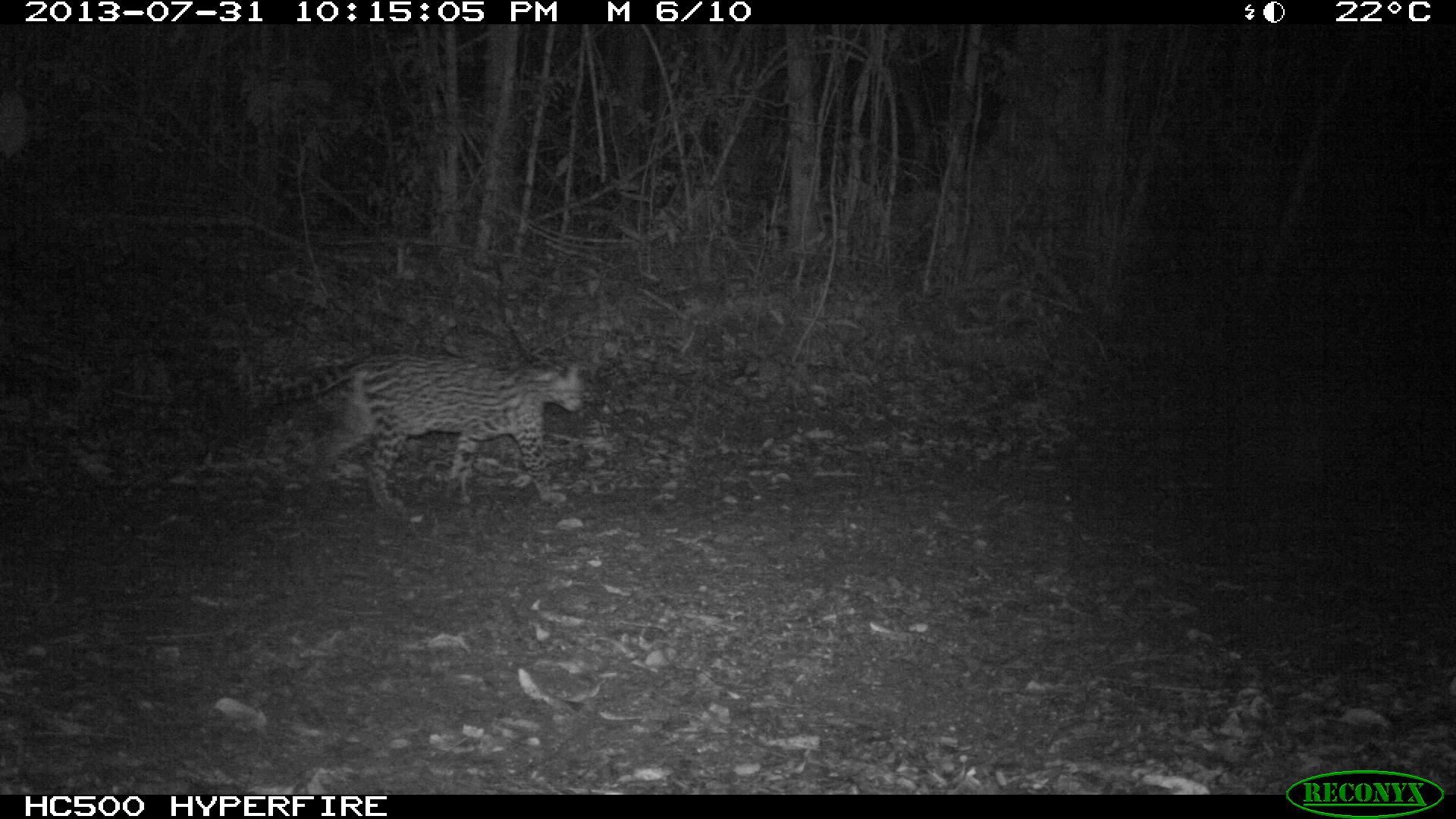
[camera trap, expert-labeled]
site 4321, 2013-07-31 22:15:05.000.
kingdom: Animalia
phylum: Chordata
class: Mammalia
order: Carnivora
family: Felidae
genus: Leopardus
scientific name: Leopardus pardalis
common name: ocelot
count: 1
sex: female